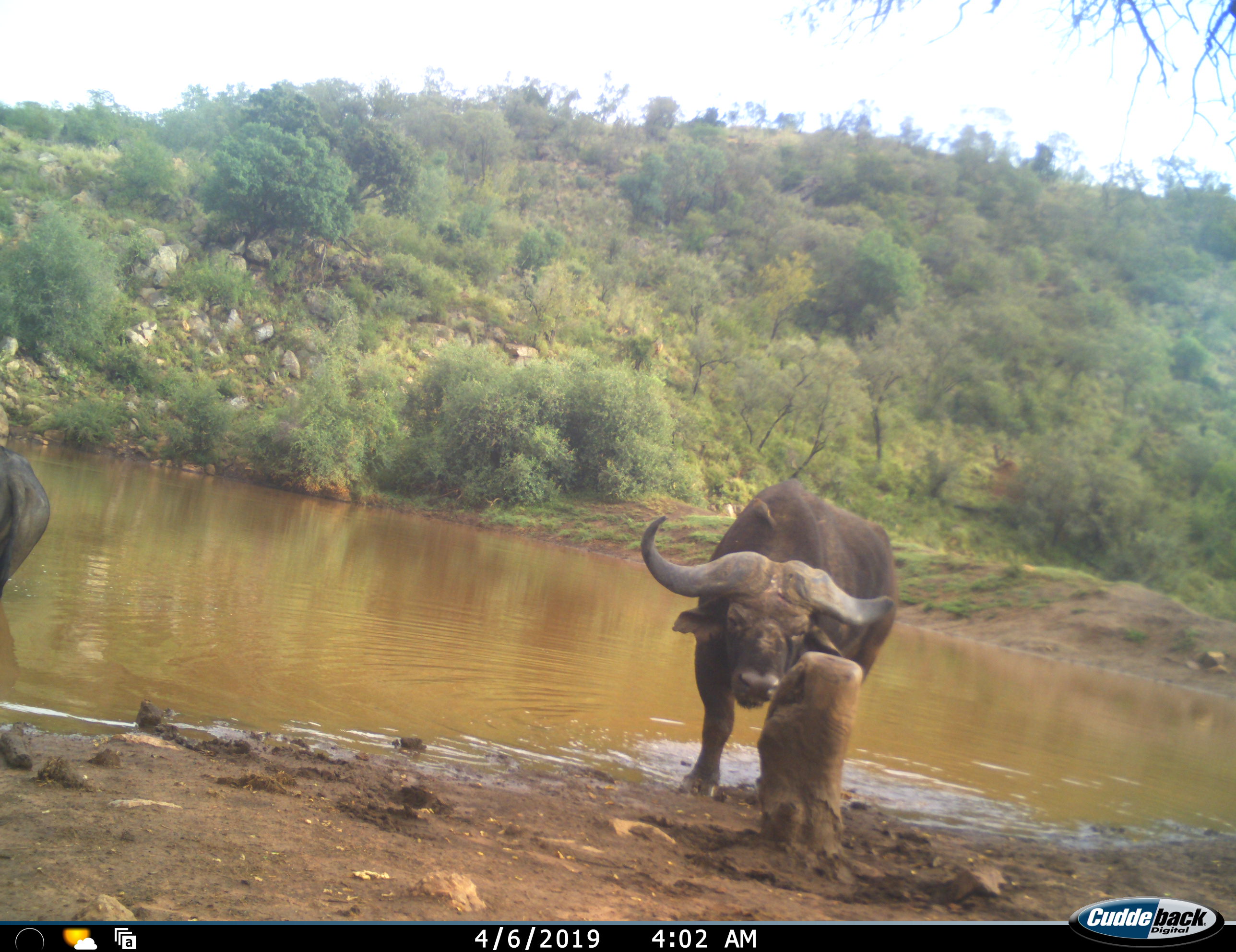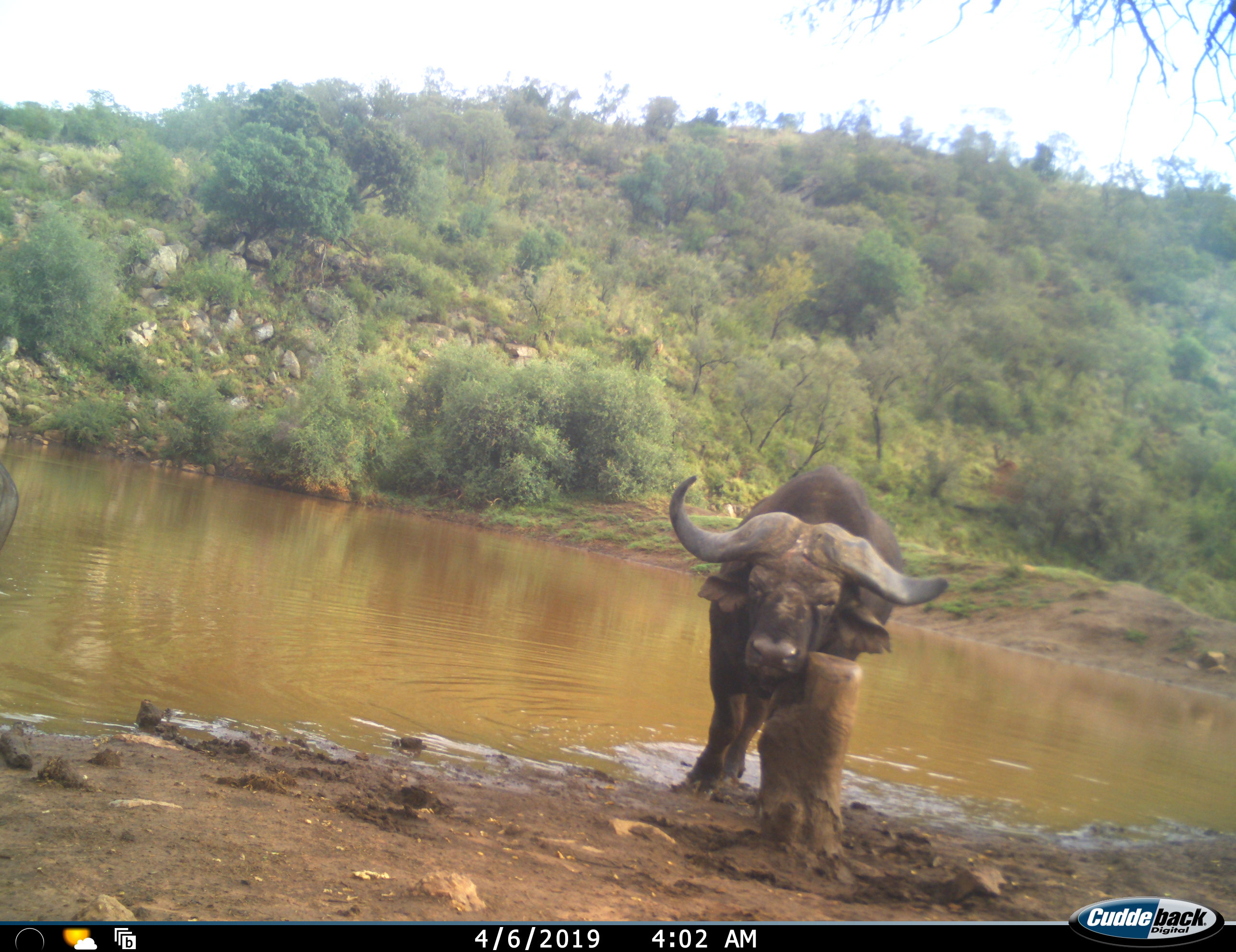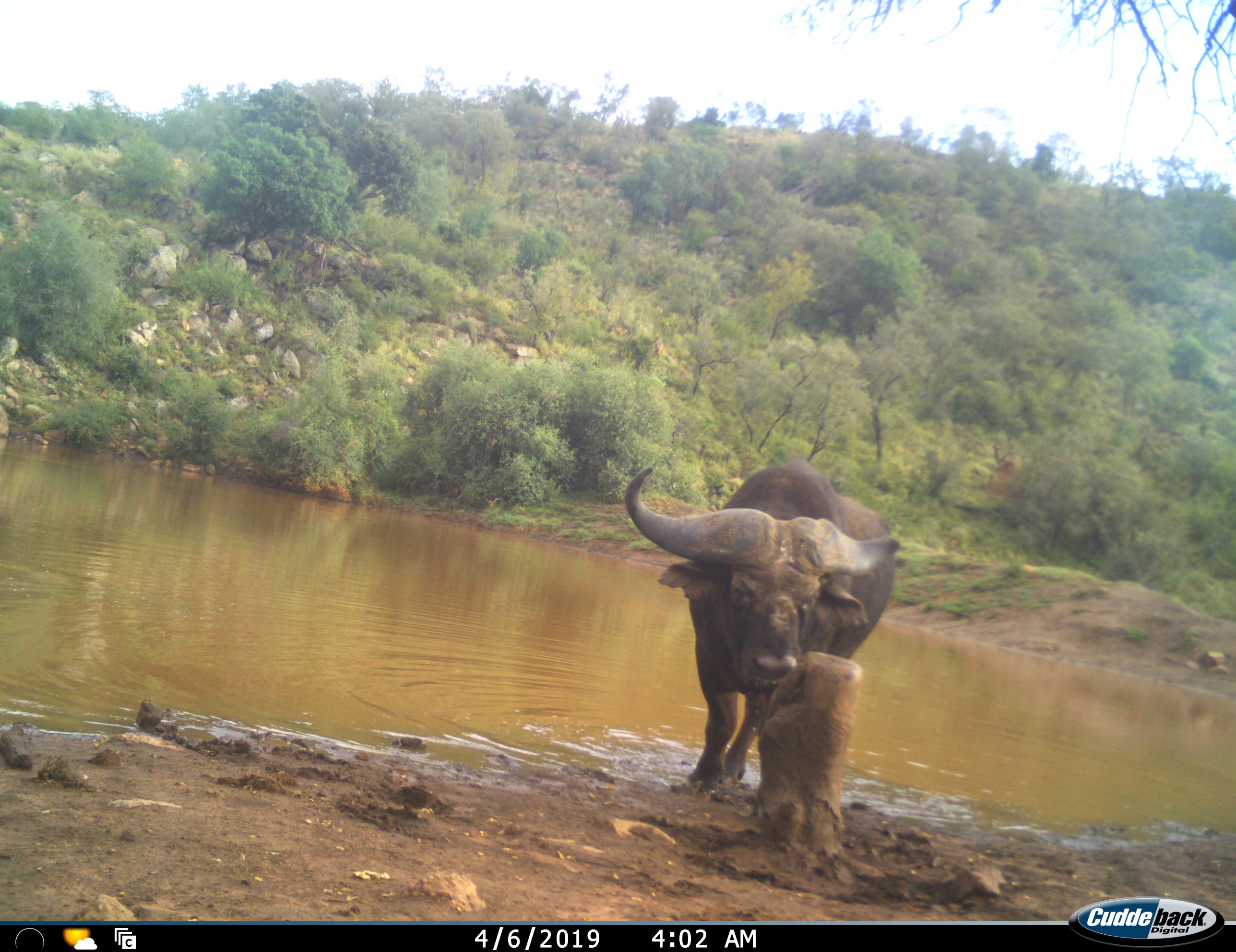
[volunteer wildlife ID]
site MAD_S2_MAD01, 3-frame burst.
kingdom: Animalia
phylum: Chordata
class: Mammalia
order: Artiodactyla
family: Bovidae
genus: Syncerus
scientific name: Syncerus caffer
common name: african buffalo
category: buffalo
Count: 2.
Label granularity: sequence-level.